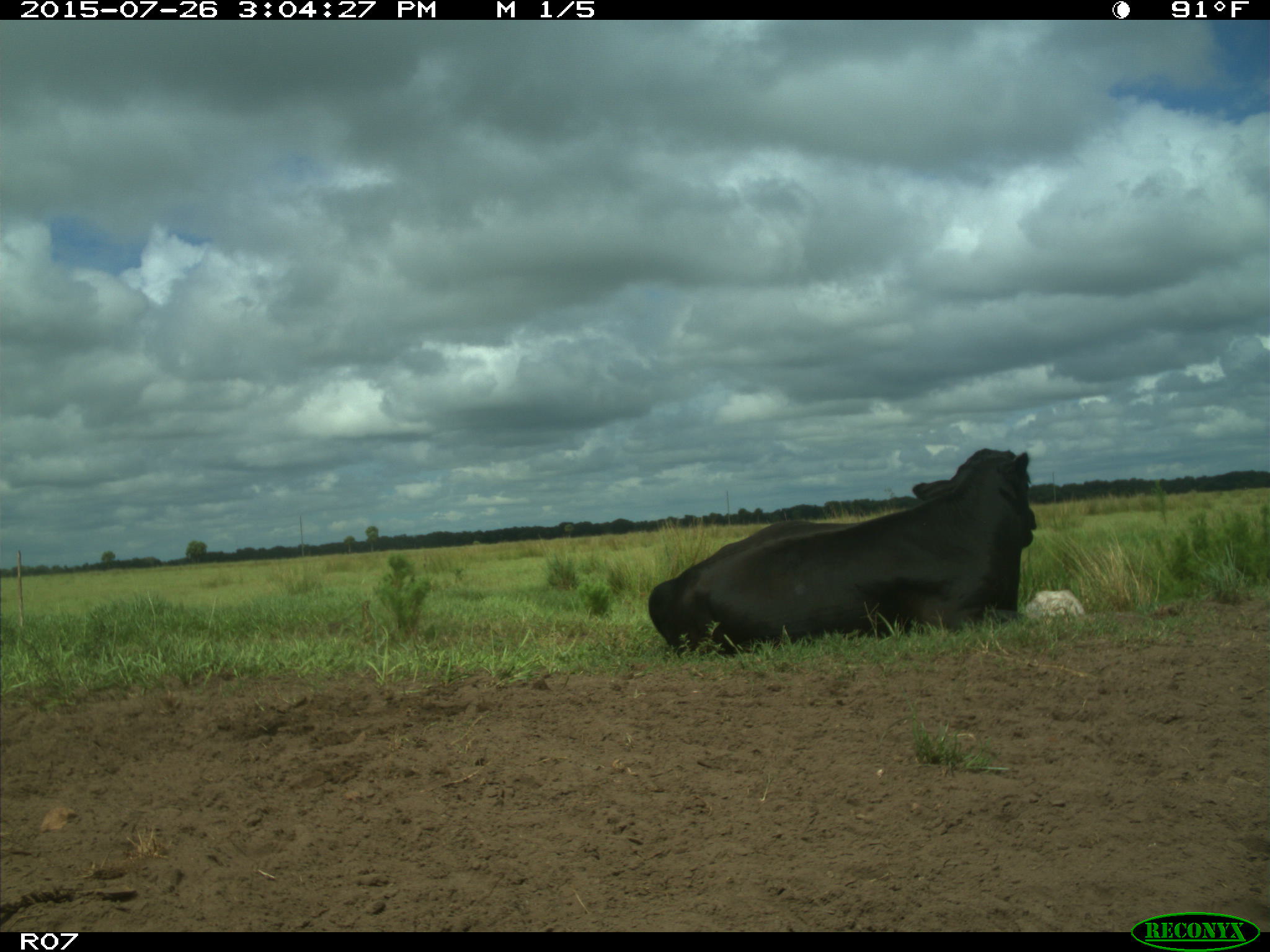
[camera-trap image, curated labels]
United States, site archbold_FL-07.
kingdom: Animalia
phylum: Chordata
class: Mammalia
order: Artiodactyla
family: Bovidae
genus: Bos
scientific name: Bos taurus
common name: domestic cow